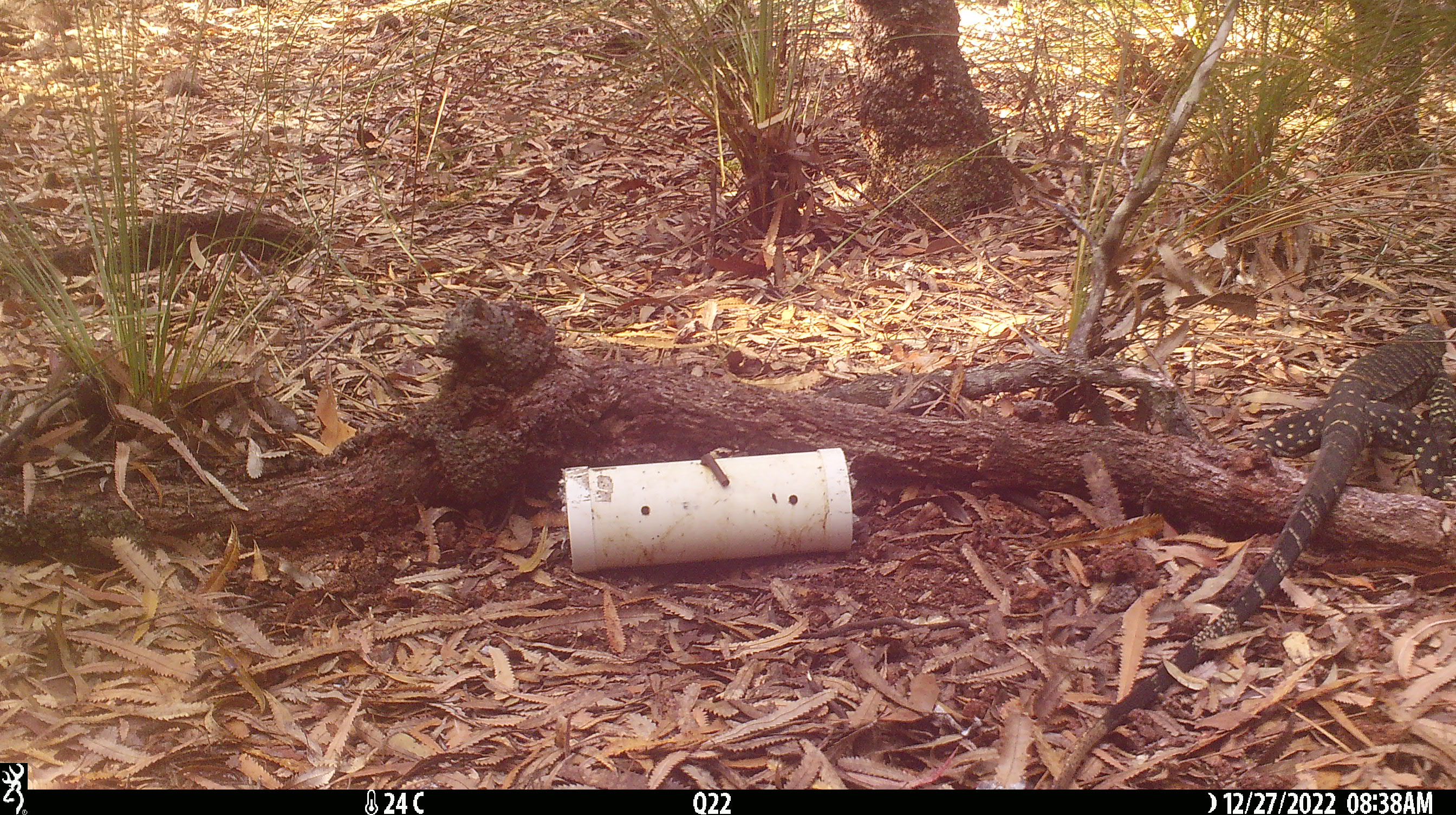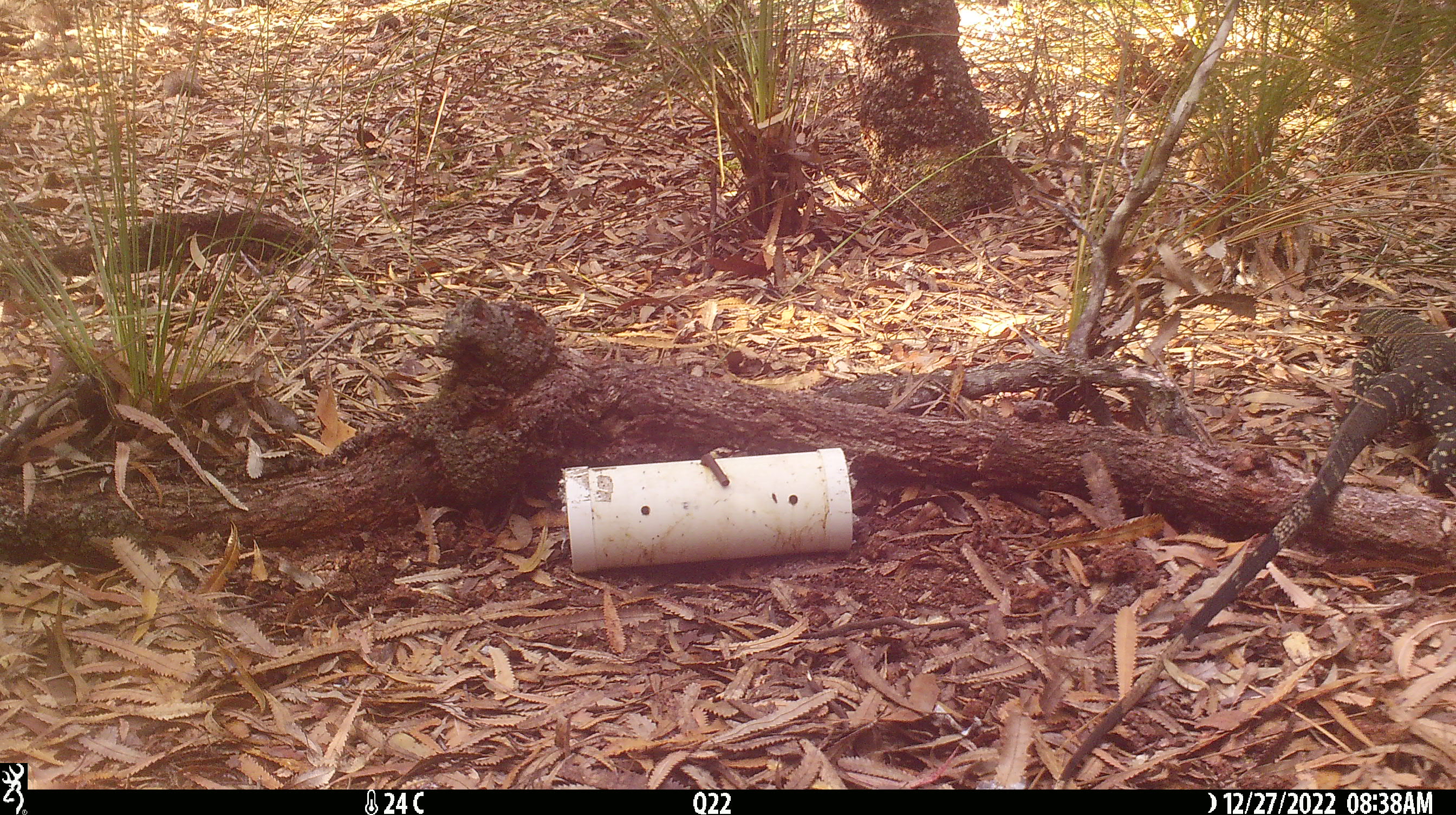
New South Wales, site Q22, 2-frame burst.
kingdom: Animalia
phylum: Chordata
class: Reptilia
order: Squamata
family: Varanidae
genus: Varanus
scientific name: Varanus varius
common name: lace monitor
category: goanna